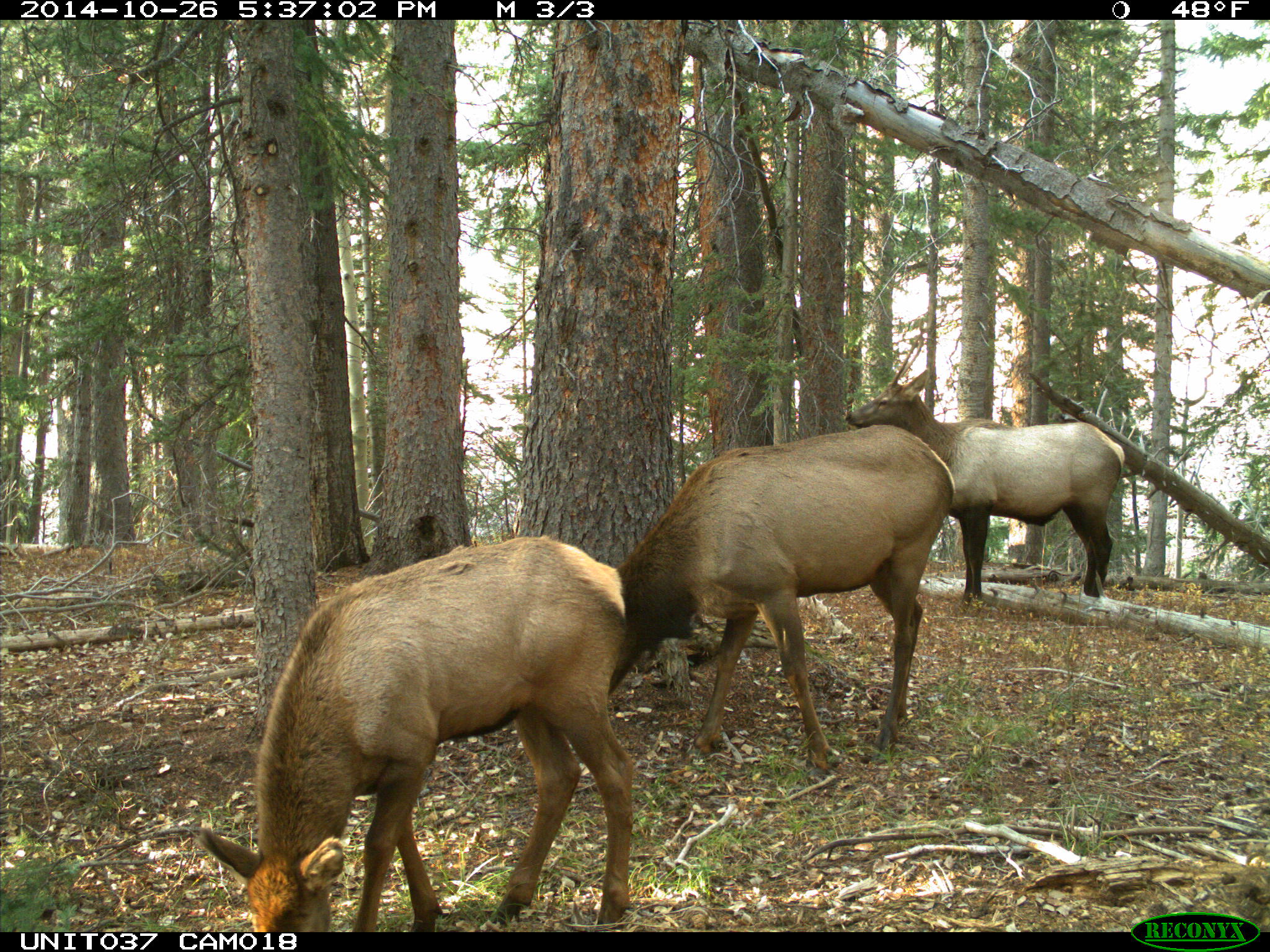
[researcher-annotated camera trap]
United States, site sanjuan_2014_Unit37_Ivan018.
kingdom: Animalia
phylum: Chordata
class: Mammalia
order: Artiodactyla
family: Cervidae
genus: Cervus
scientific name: Cervus elaphus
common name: red deer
Cervus elaphus (red deer).